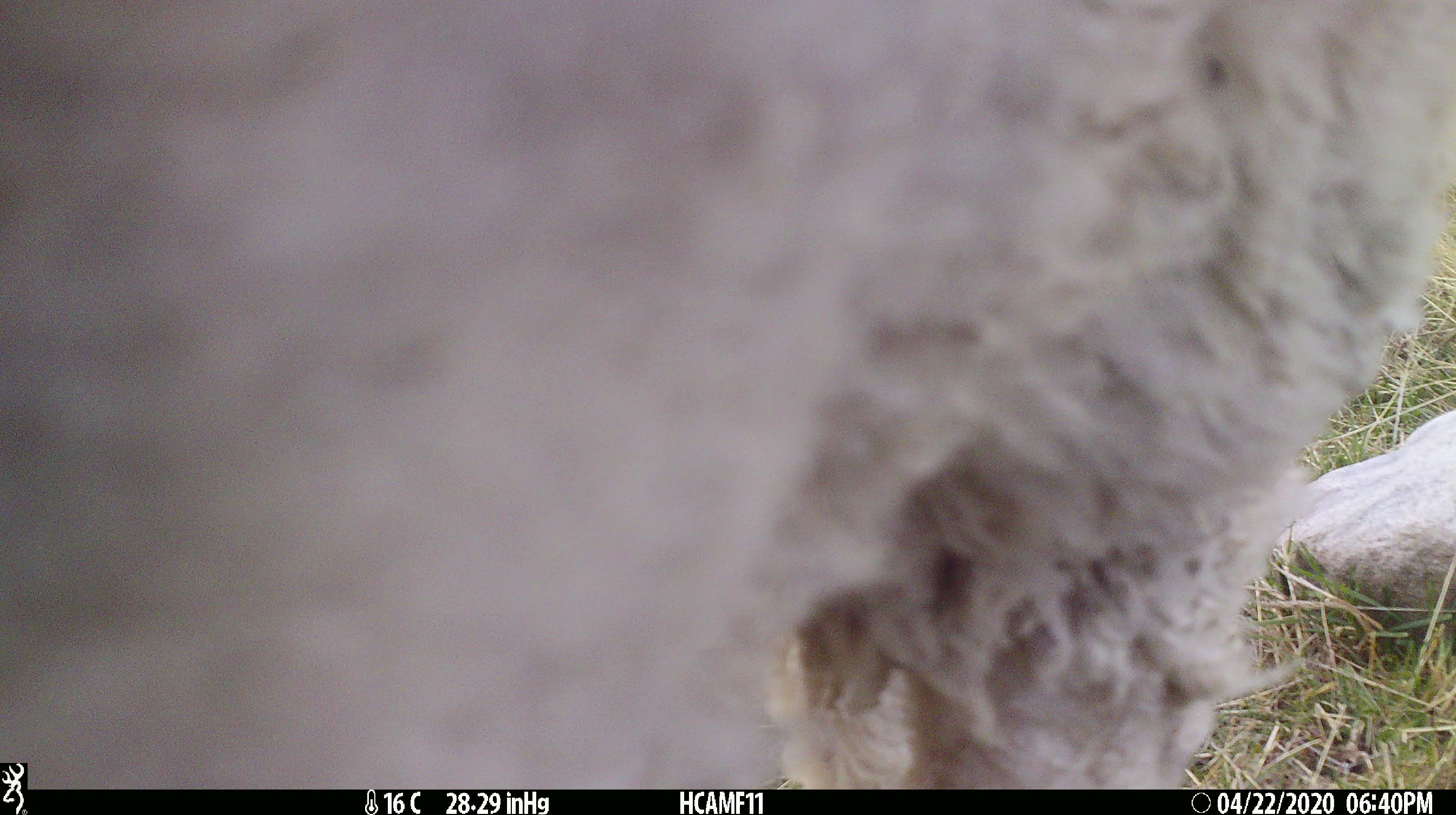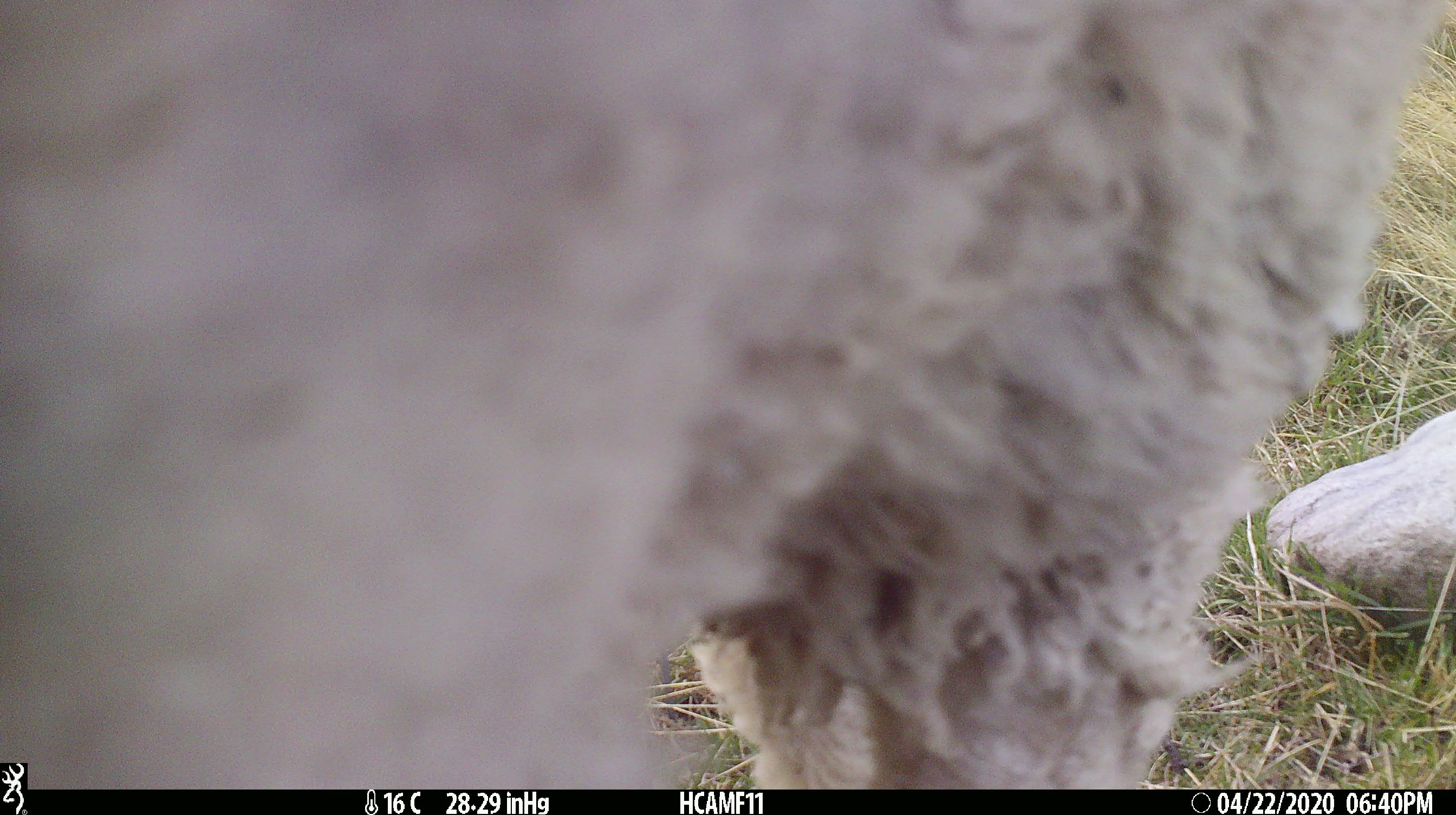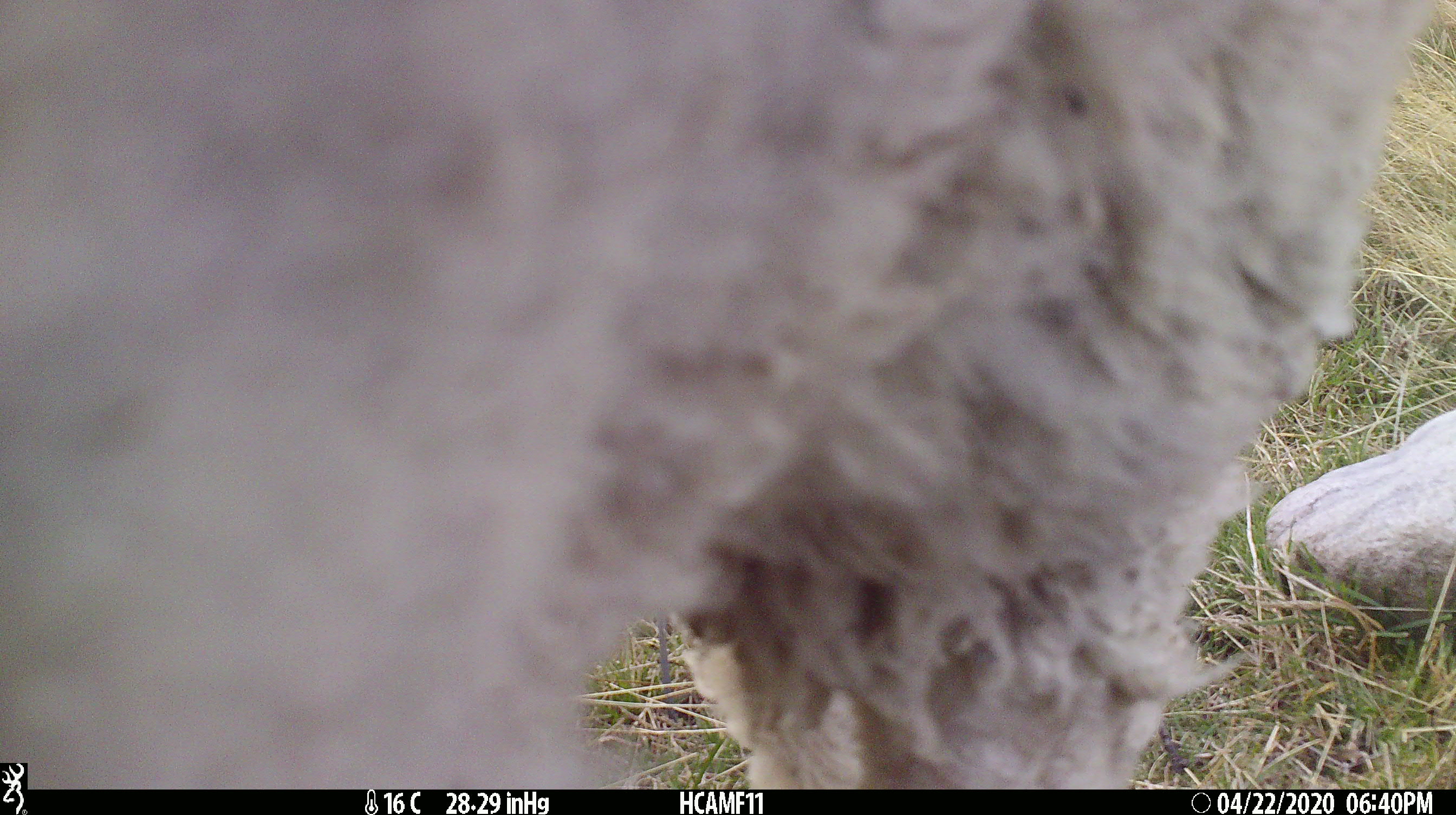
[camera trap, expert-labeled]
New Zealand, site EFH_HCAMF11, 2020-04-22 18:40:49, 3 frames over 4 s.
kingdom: Animalia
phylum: Chordata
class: Mammalia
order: Artiodactyla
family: Bovidae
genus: Ovis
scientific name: Ovis aries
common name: domestic sheep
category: sheep